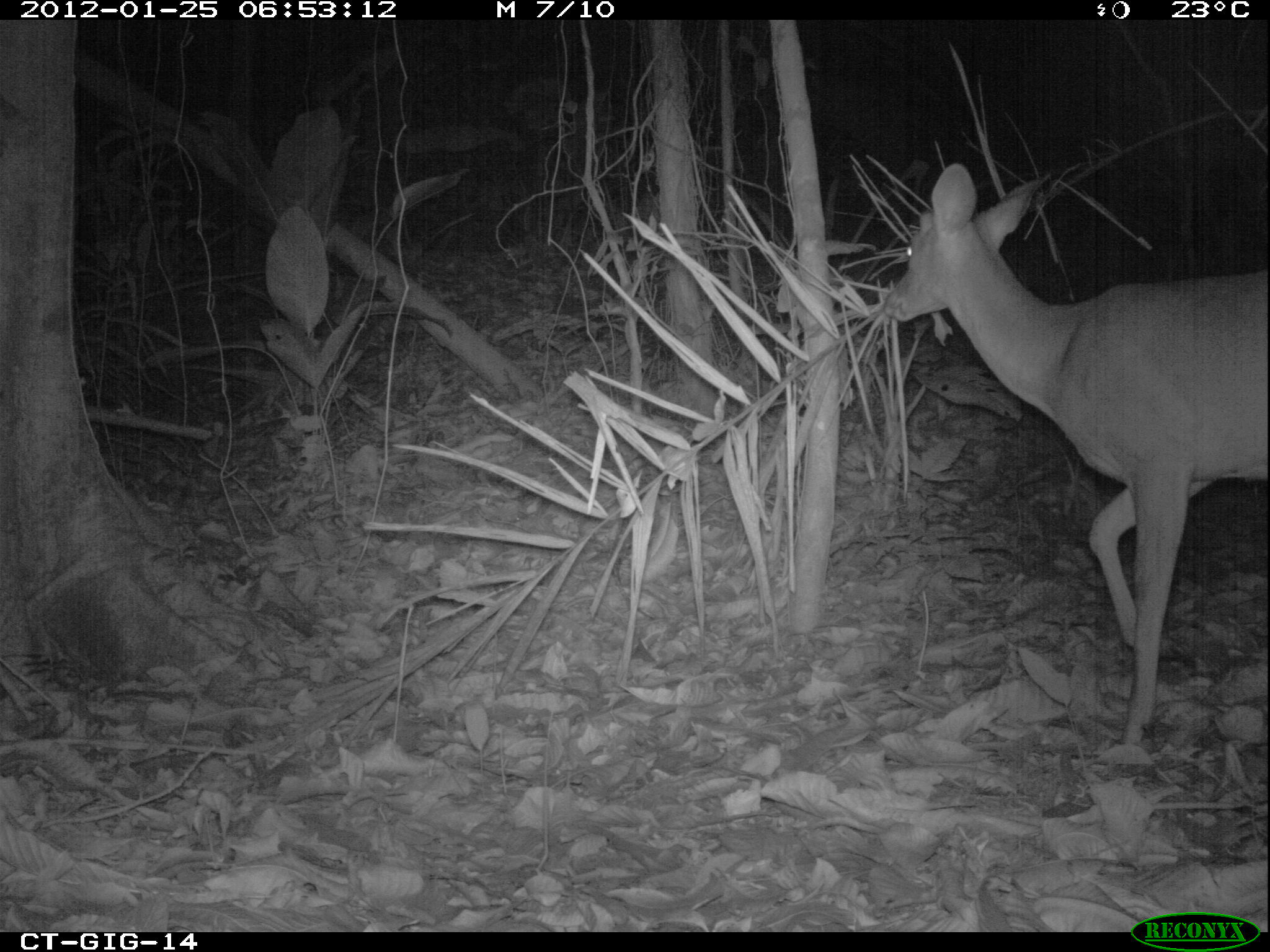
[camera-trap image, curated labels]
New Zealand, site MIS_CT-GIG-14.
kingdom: Animalia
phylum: Chordata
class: Mammalia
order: Artiodactyla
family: Cervidae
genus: Odocoileus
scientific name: Odocoileus virginianus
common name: white-tailed deer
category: white tailed deer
White tailed deer (white-tailed deer) (Odocoileus virginianus).